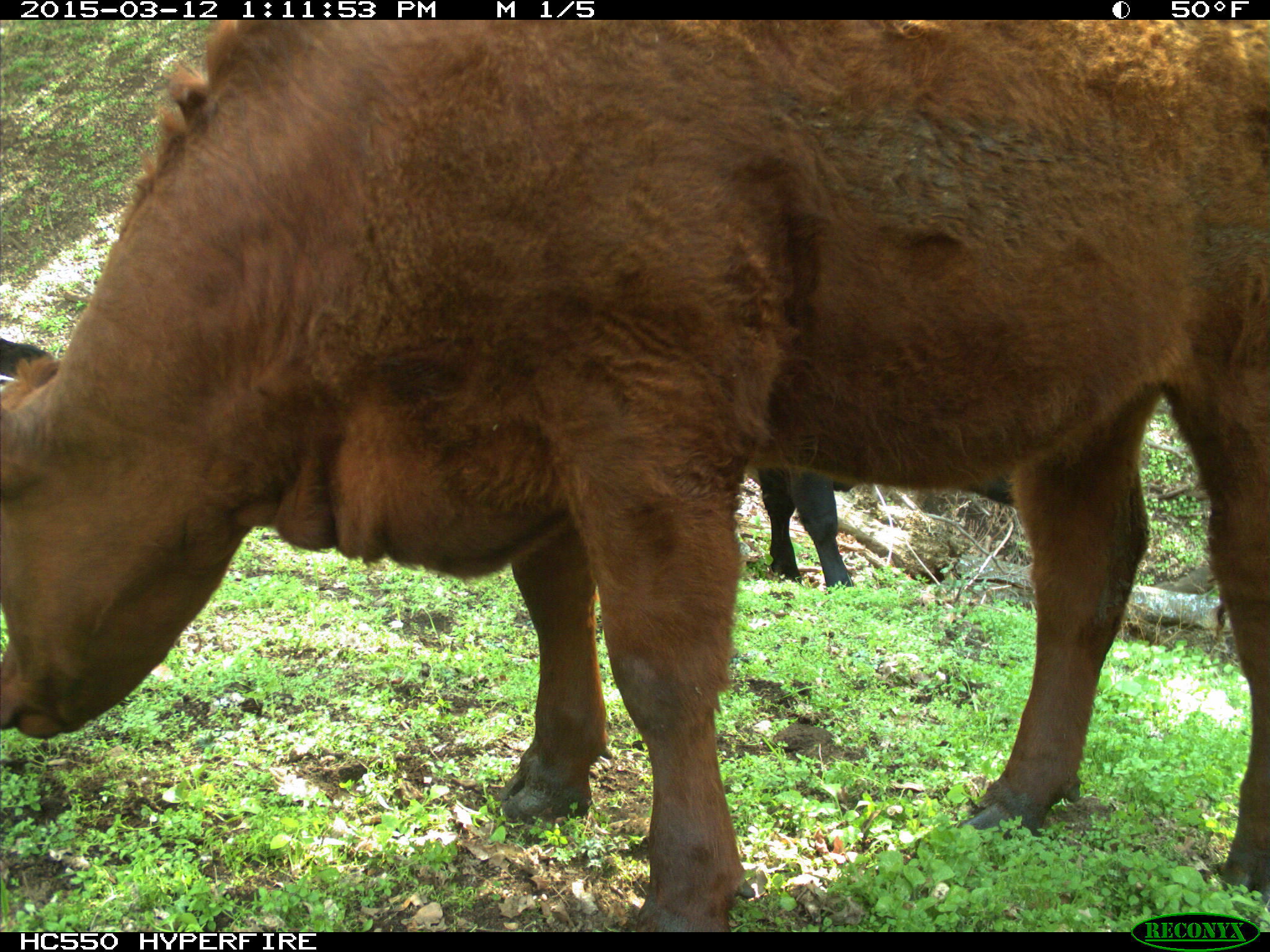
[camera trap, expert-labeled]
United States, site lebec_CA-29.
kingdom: Animalia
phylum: Chordata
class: Mammalia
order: Artiodactyla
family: Bovidae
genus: Bos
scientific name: Bos taurus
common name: domestic cow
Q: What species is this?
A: Bos taurus (domestic cow).